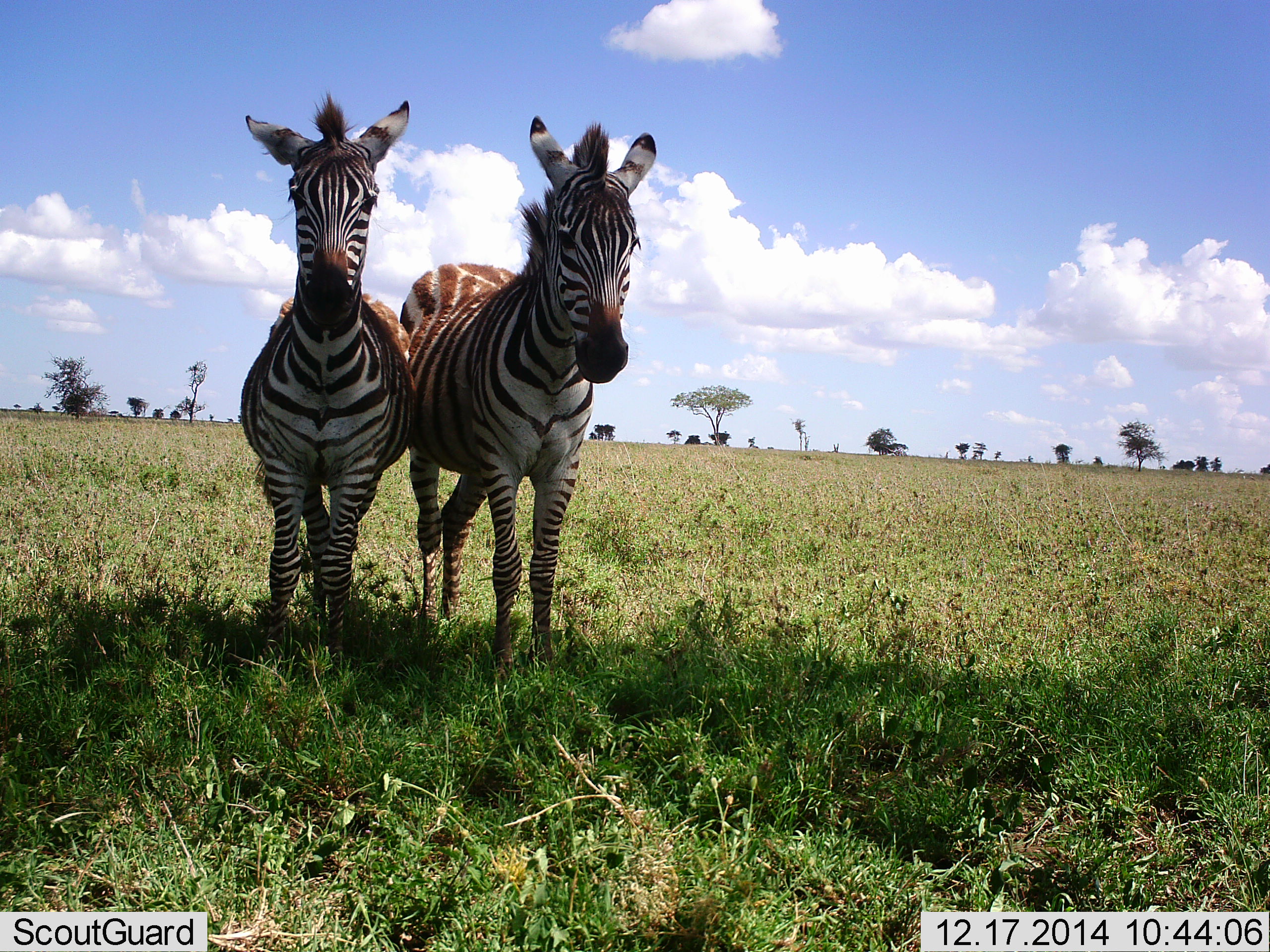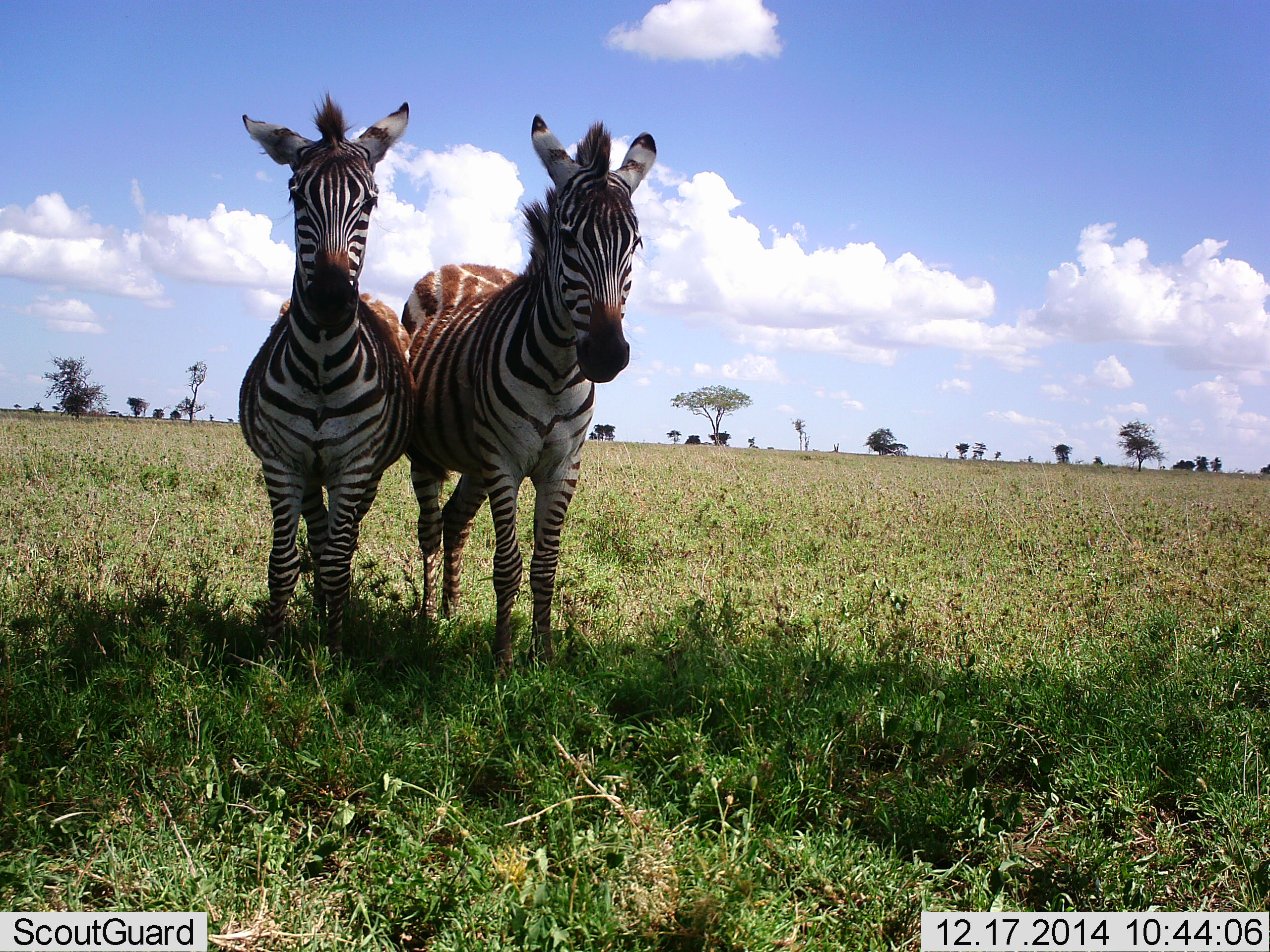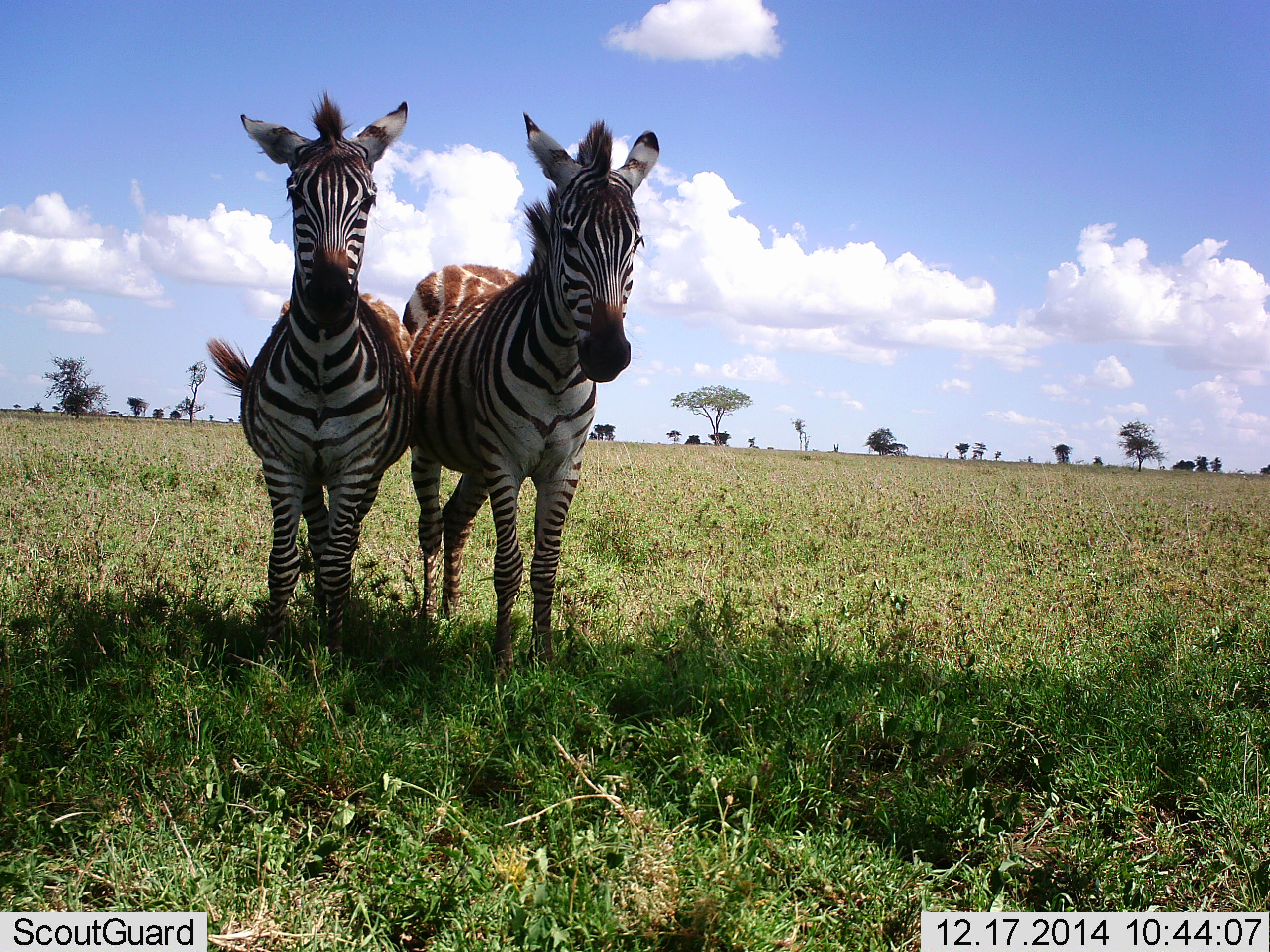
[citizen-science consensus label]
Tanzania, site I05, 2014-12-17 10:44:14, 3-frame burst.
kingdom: Animalia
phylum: Chordata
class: Mammalia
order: Perissodactyla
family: Equidae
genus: Equus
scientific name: Equus quagga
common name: plains zebra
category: zebra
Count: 2.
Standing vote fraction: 100%.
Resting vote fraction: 20%.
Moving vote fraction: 0%.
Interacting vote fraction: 20%.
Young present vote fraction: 0%.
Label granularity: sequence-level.